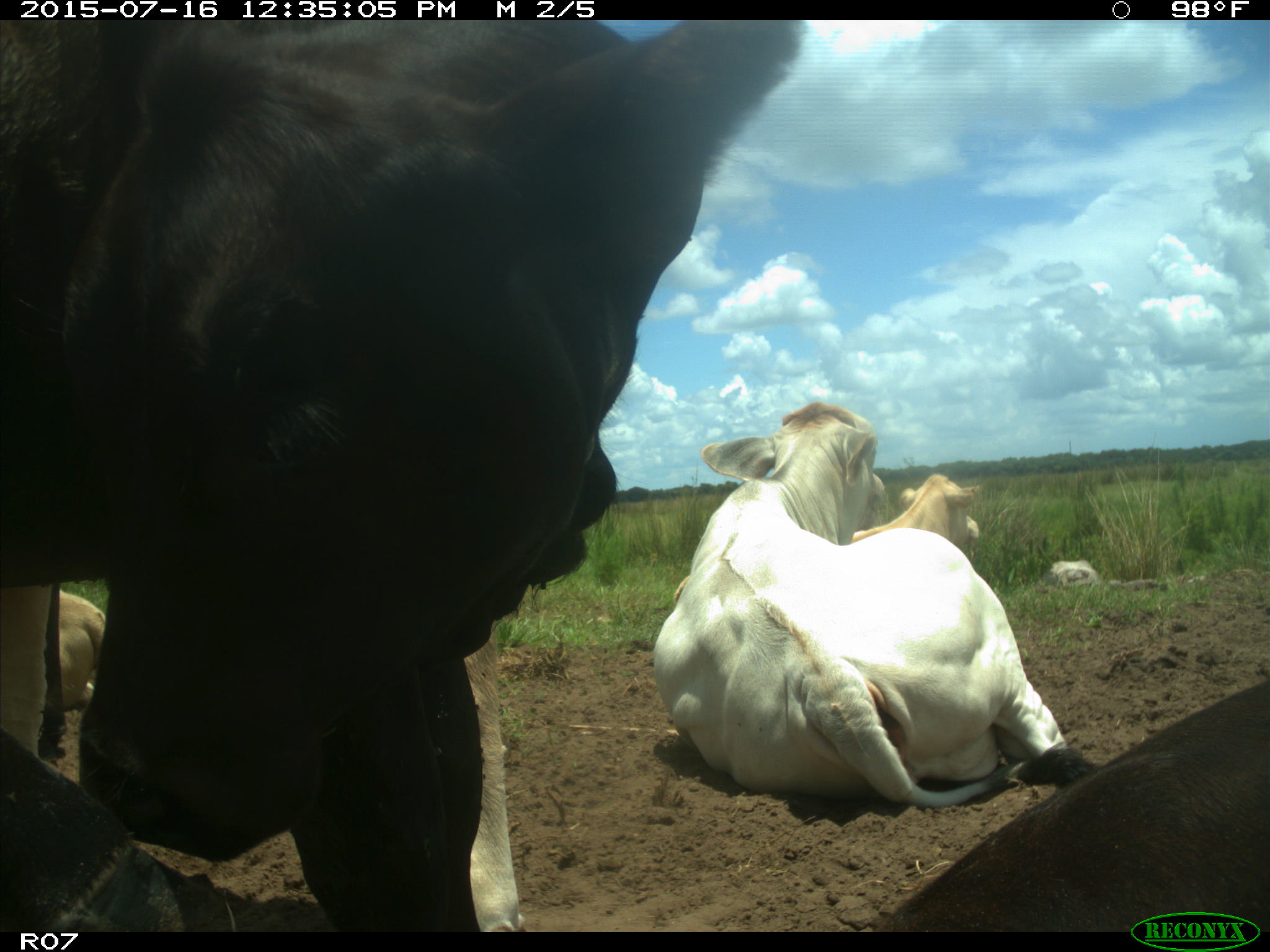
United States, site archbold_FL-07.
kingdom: Animalia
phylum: Chordata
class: Mammalia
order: Artiodactyla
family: Bovidae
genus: Bos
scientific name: Bos taurus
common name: domestic cow